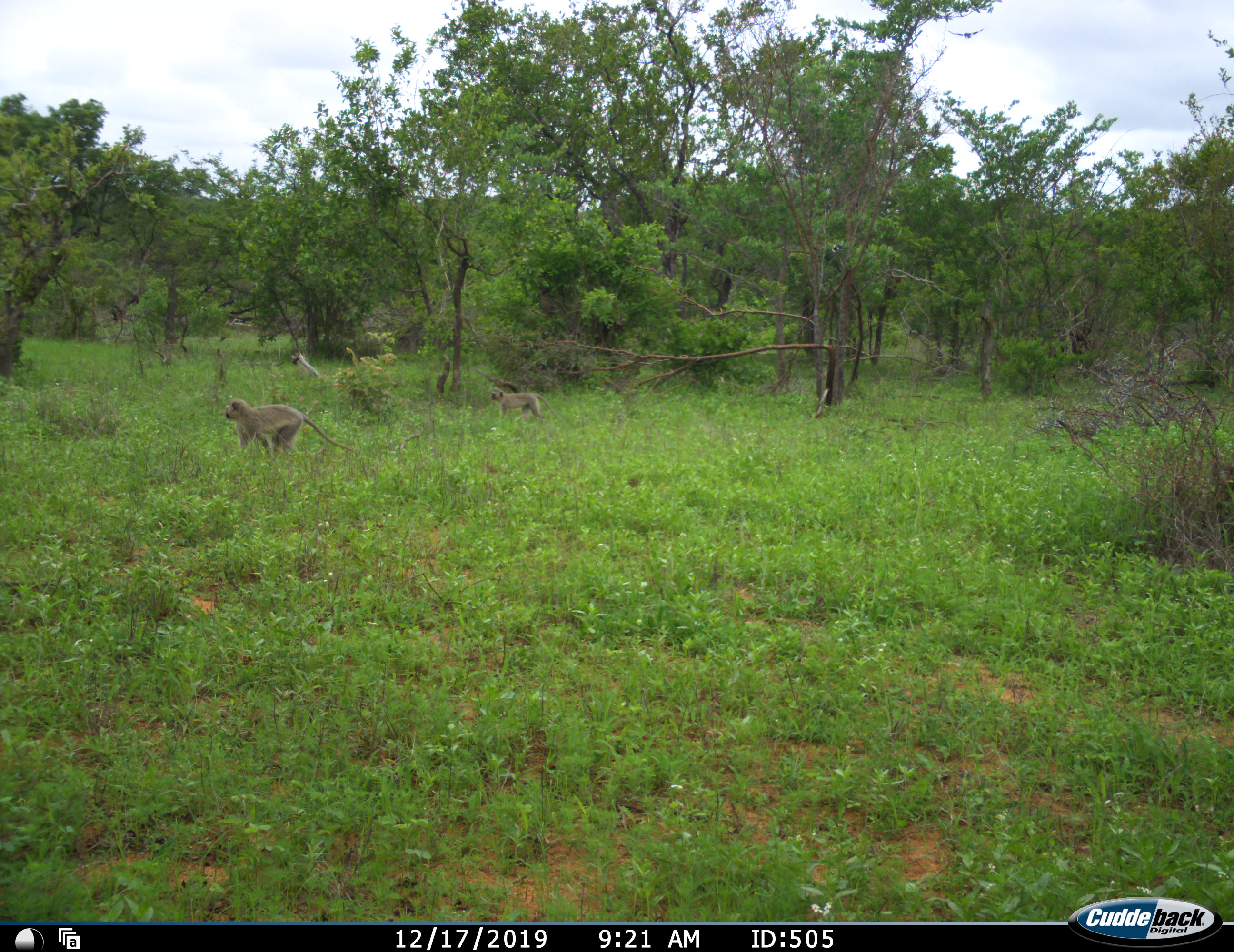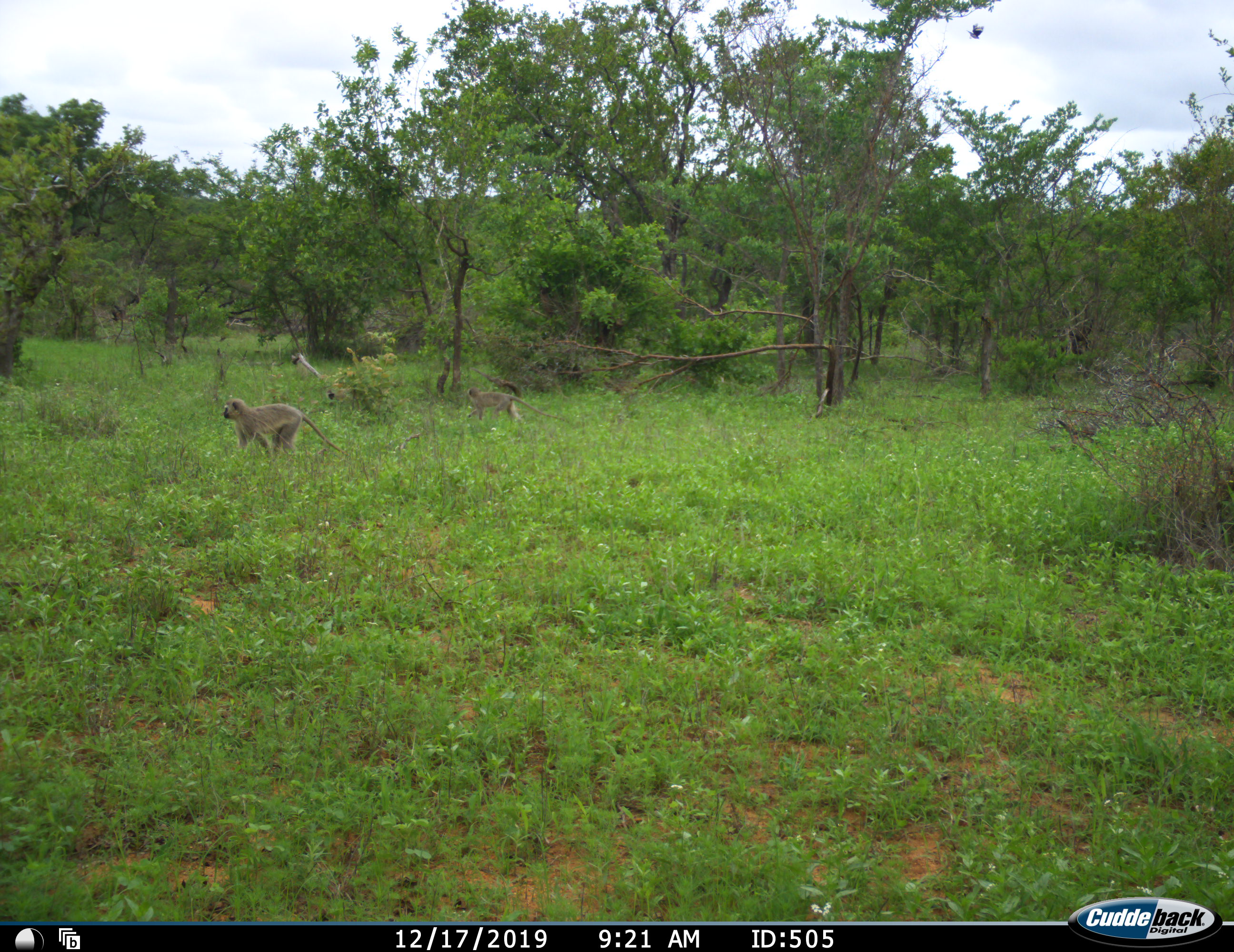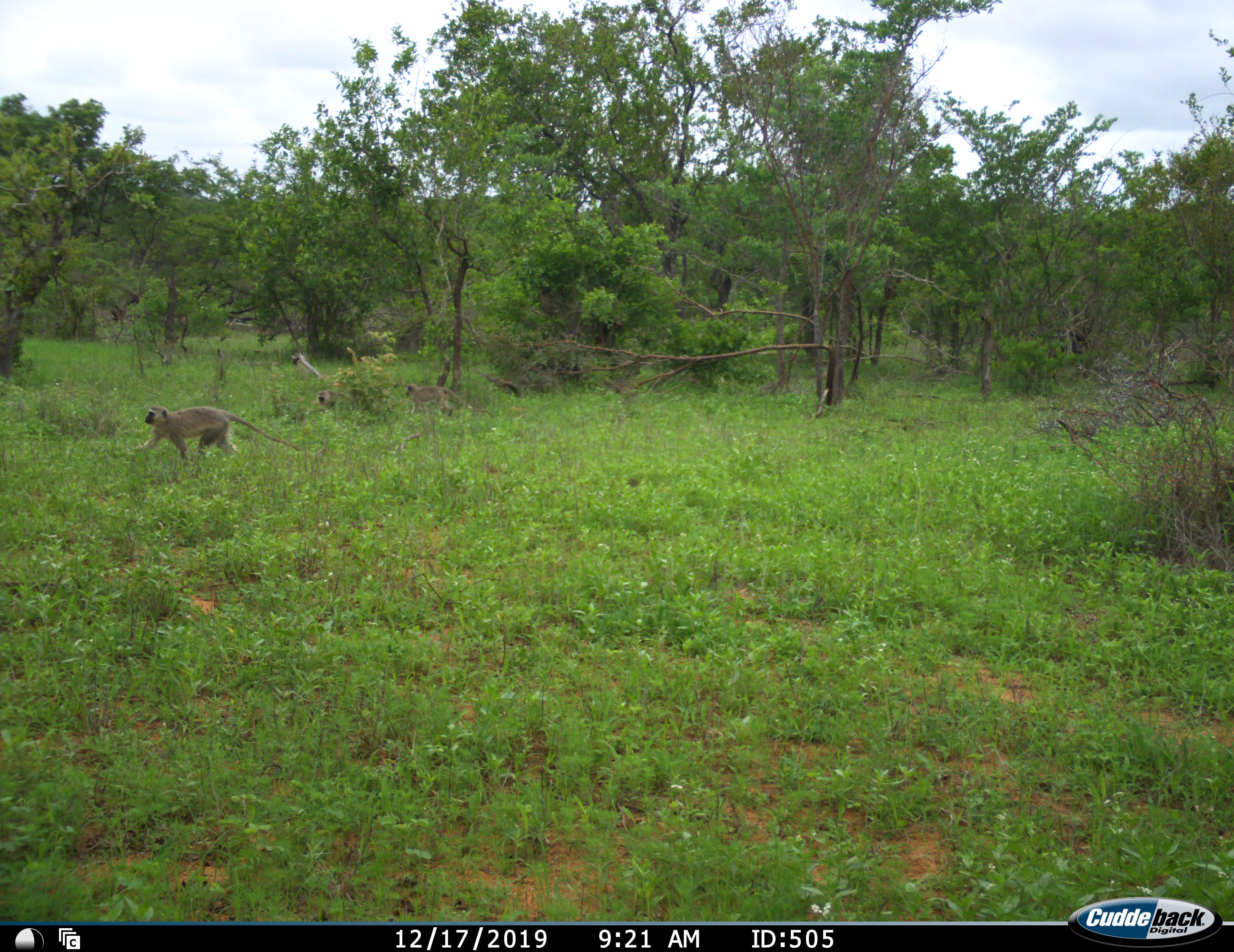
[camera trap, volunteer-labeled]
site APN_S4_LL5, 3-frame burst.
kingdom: Animalia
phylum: Chordata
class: Mammalia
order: Primates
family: Cercopithecidae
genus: Chlorocebus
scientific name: Chlorocebus pygerythrus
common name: vervet monkey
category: monkeyvervet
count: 3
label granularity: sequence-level